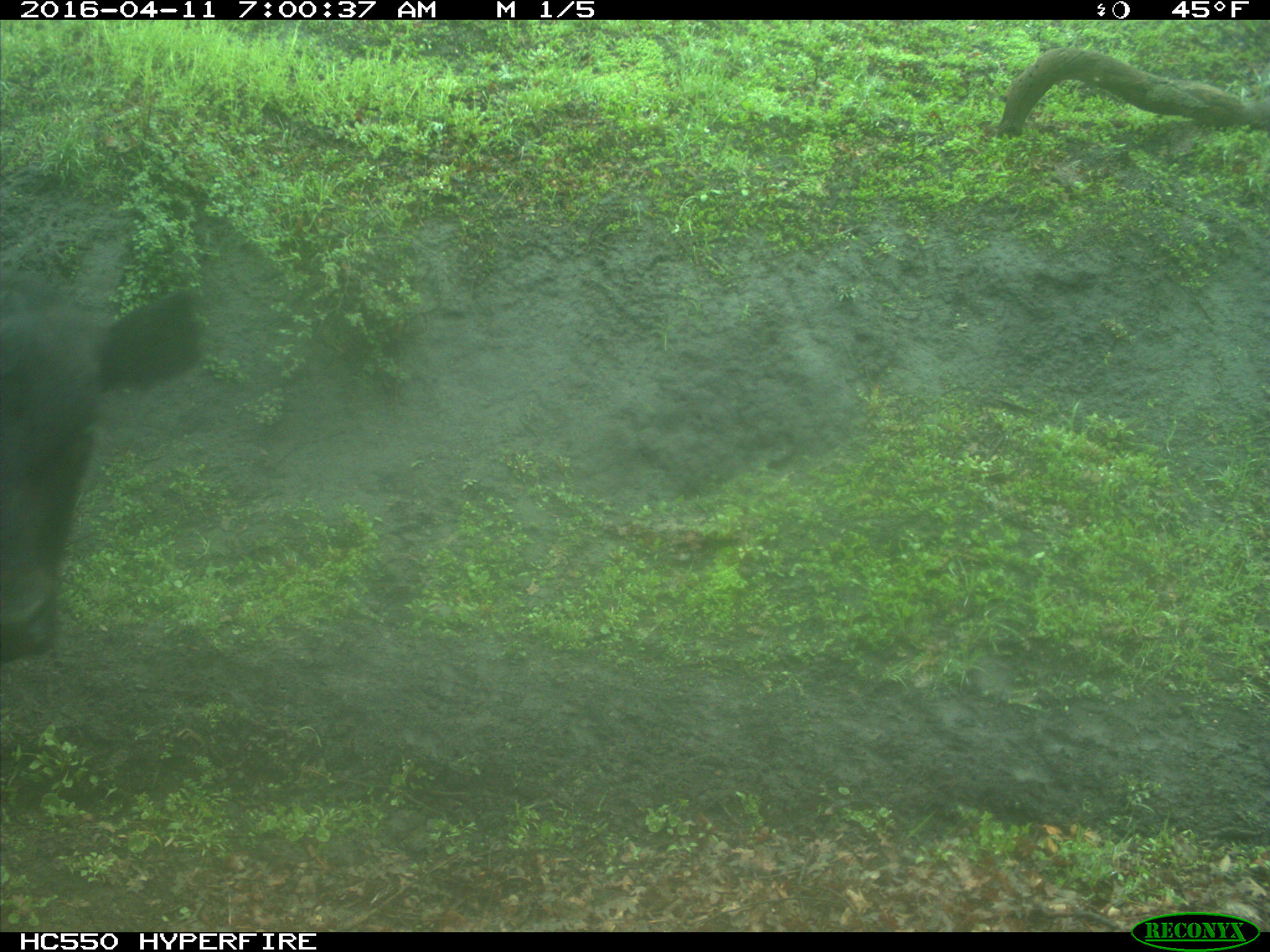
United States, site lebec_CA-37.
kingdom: Animalia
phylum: Chordata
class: Mammalia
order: Artiodactyla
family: Bovidae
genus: Bos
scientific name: Bos taurus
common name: domestic cow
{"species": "Bos taurus (domestic cow)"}